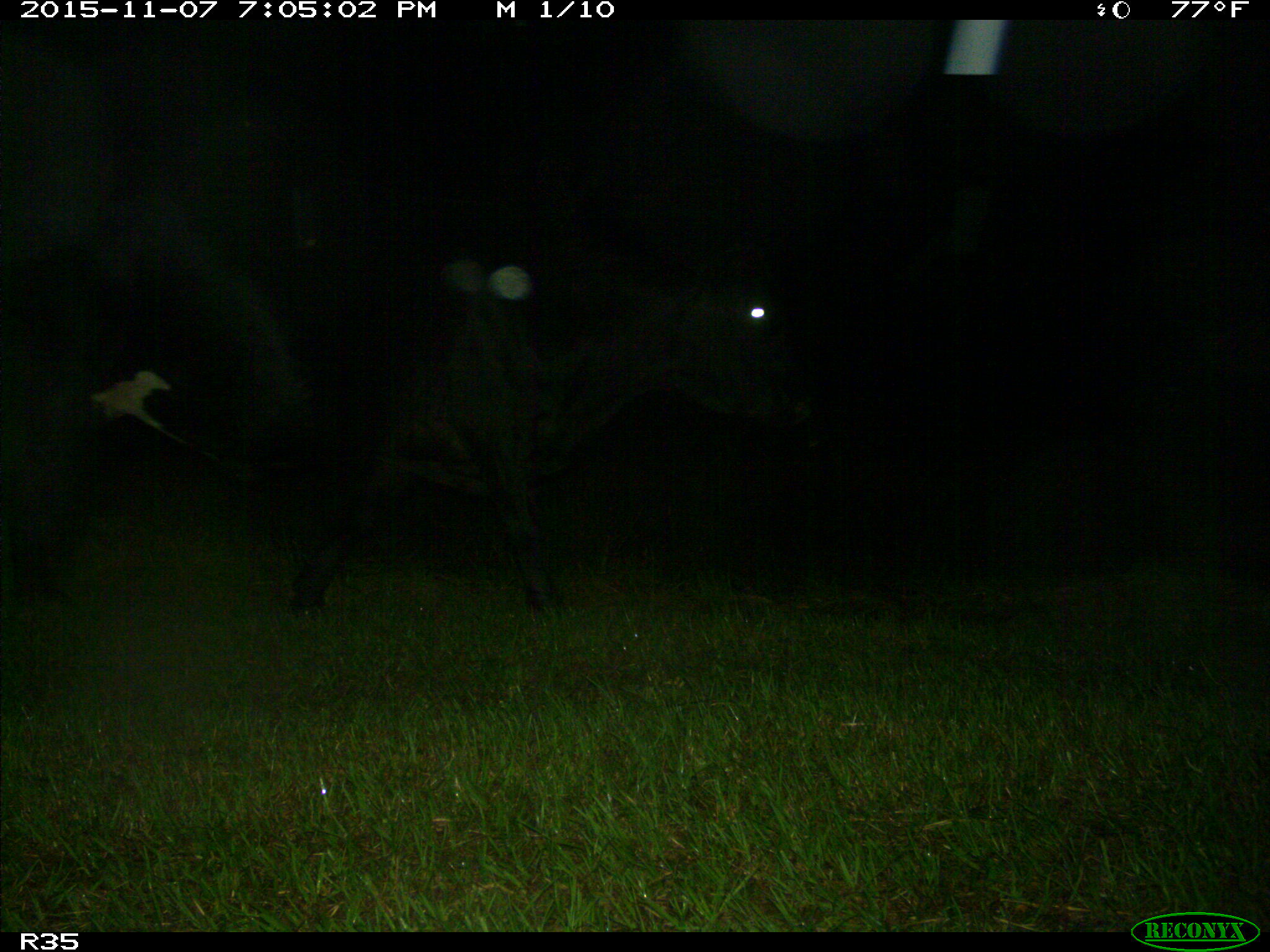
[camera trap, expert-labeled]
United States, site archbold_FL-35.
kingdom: Animalia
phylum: Chordata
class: Mammalia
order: Artiodactyla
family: Bovidae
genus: Bos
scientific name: Bos taurus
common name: domestic cow